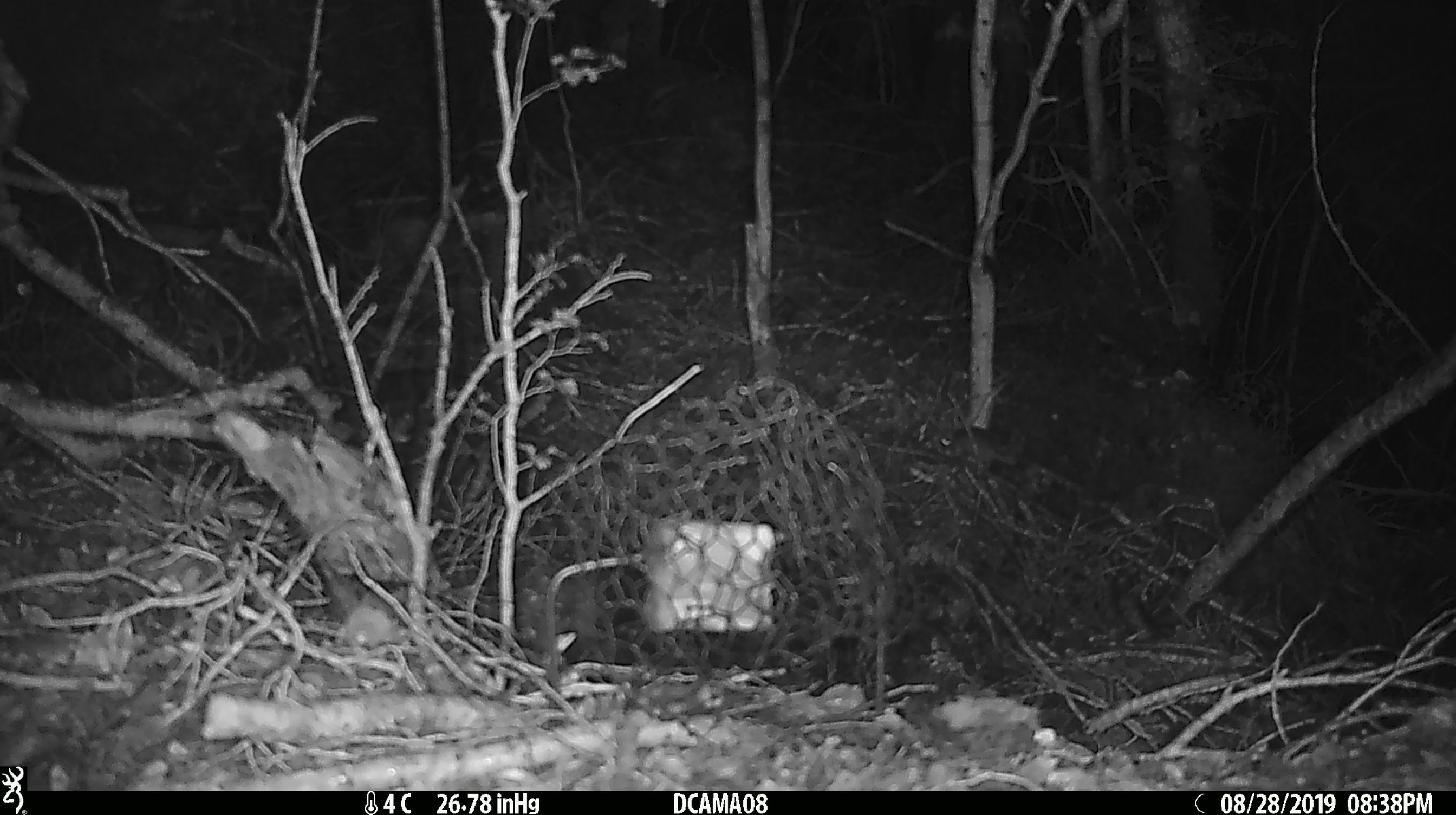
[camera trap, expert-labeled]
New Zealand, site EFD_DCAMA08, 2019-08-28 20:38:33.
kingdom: Animalia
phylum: Chordata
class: Mammalia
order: Rodentia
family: Muridae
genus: Mus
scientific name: Mus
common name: mouse